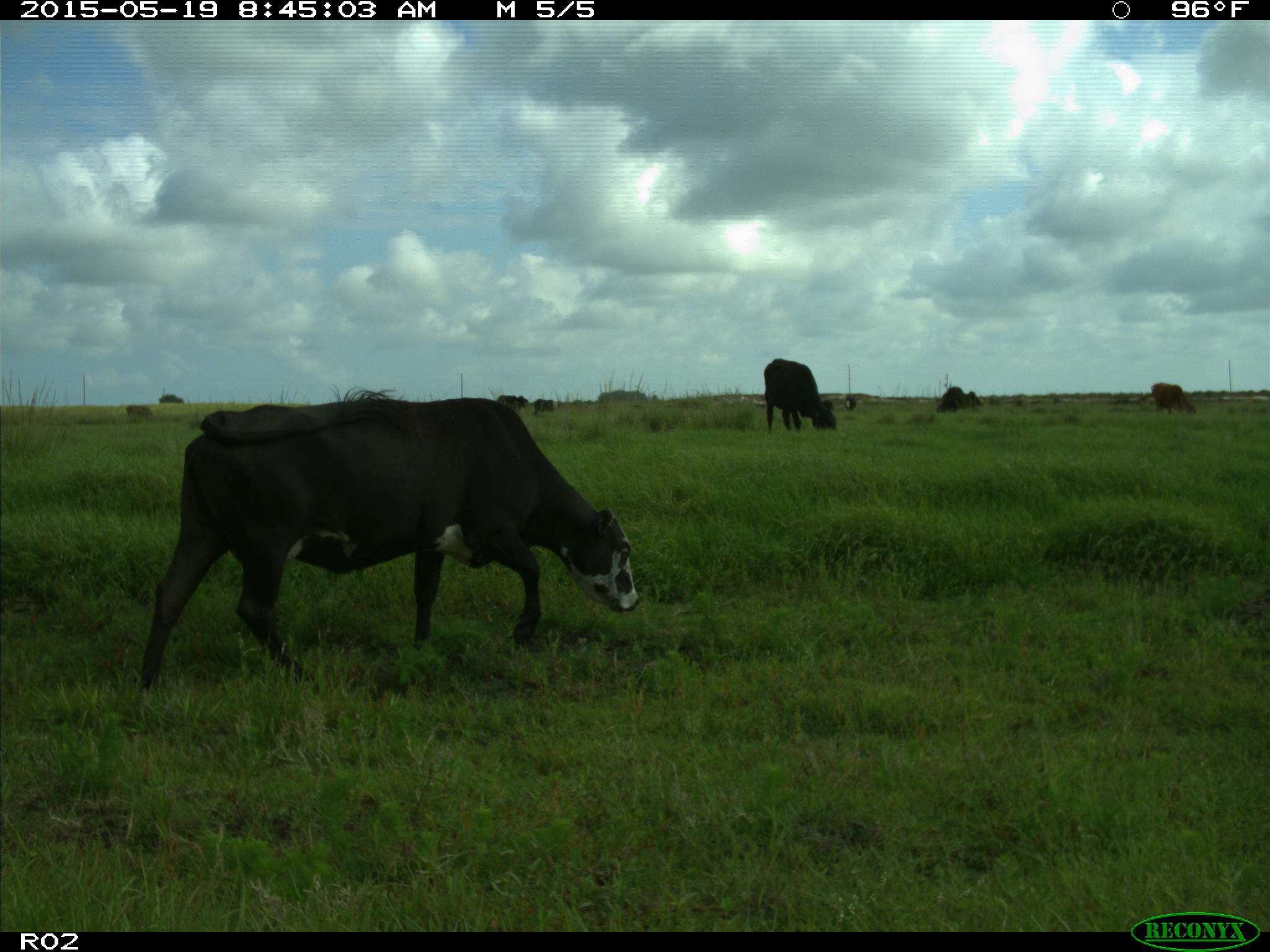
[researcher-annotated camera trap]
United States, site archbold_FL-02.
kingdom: Animalia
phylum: Chordata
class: Mammalia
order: Artiodactyla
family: Bovidae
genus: Bos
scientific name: Bos taurus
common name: domestic cow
Bos taurus (domestic cow).